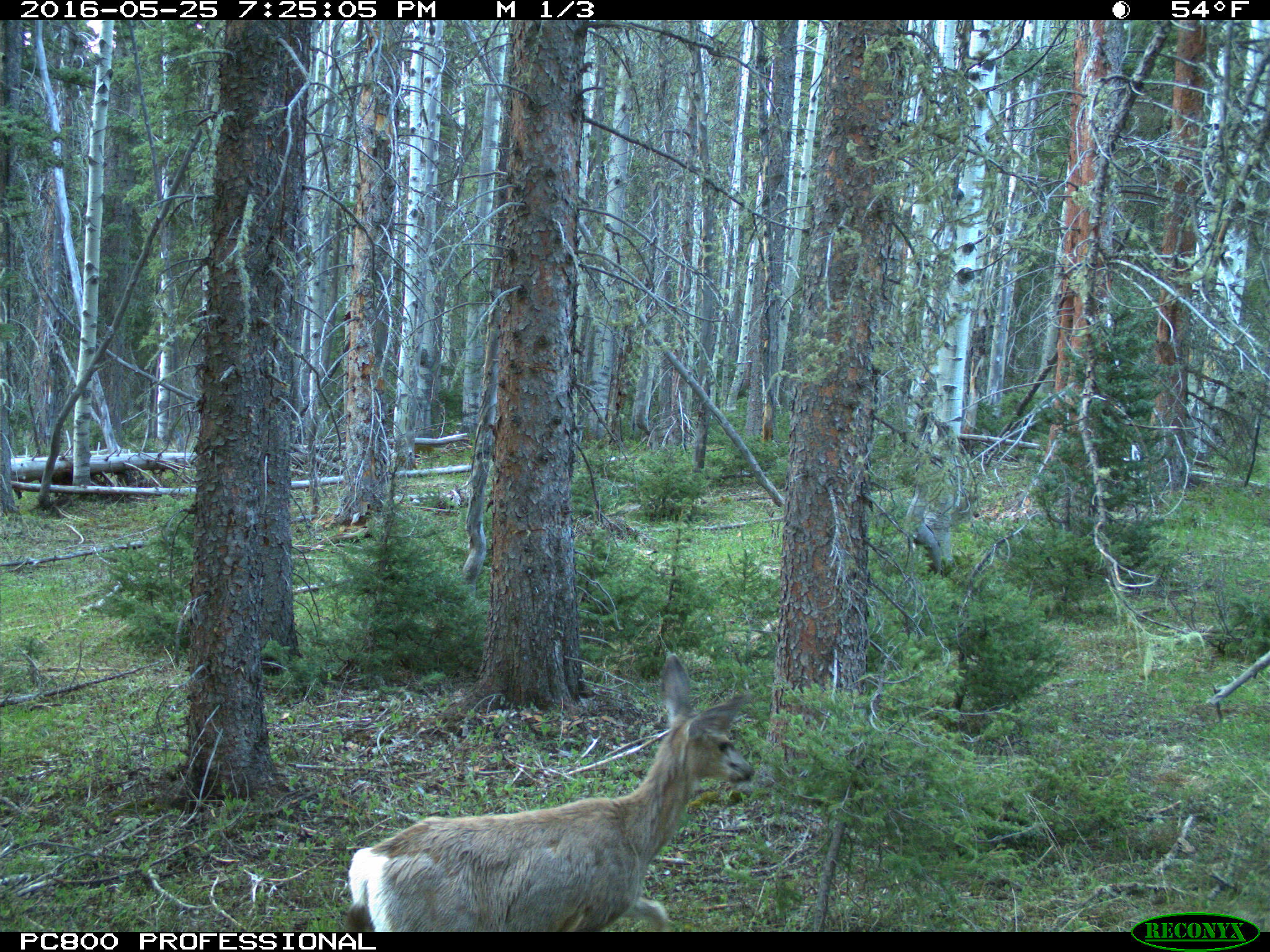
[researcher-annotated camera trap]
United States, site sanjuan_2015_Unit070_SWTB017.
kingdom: Animalia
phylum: Chordata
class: Mammalia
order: Artiodactyla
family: Cervidae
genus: Odocoileus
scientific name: Odocoileus hemionus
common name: mule deer